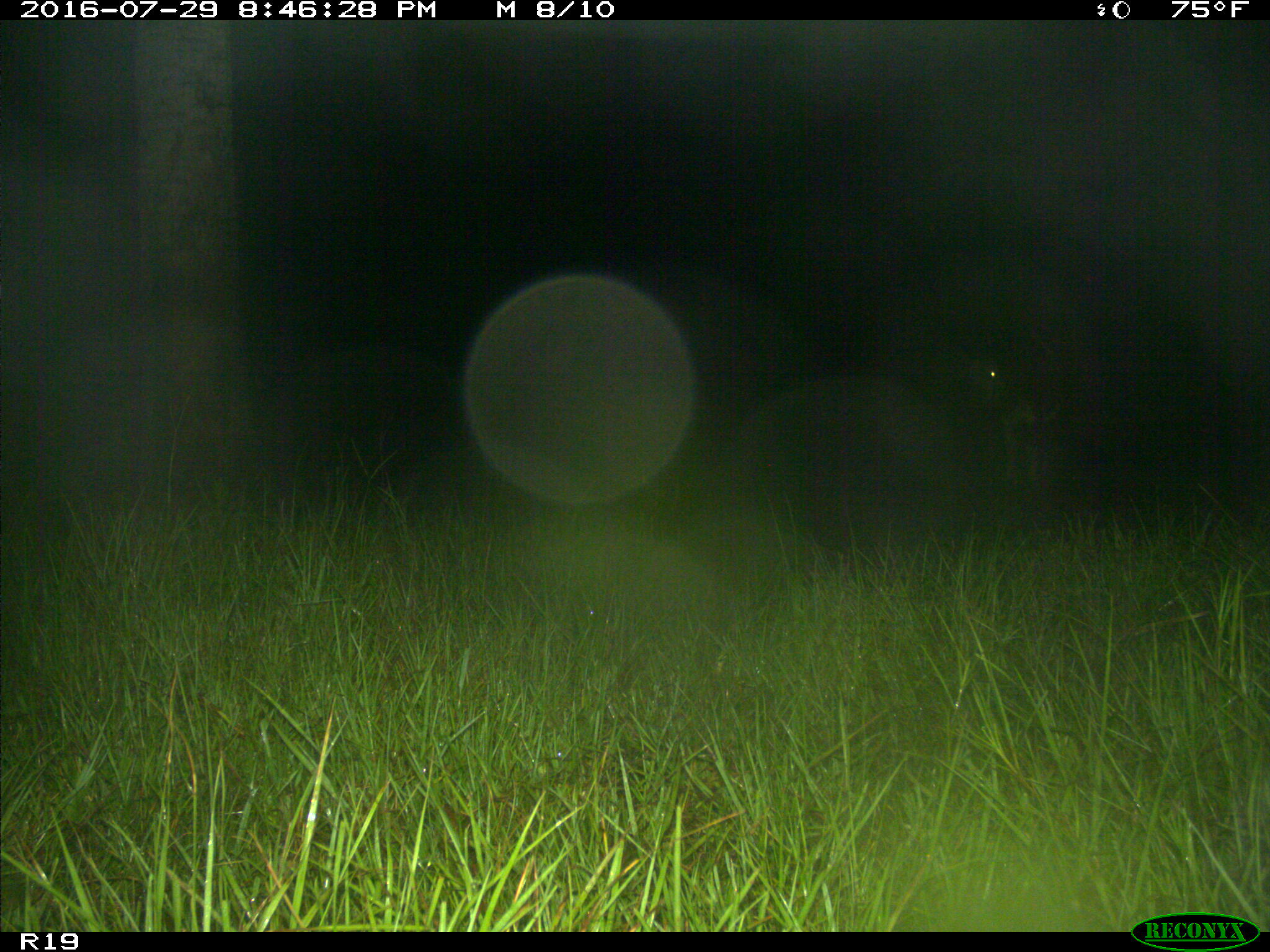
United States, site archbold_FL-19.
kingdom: Animalia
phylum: Chordata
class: Mammalia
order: Artiodactyla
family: Bovidae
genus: Bos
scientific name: Bos taurus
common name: domestic cow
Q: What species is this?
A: Bos taurus (domestic cow).